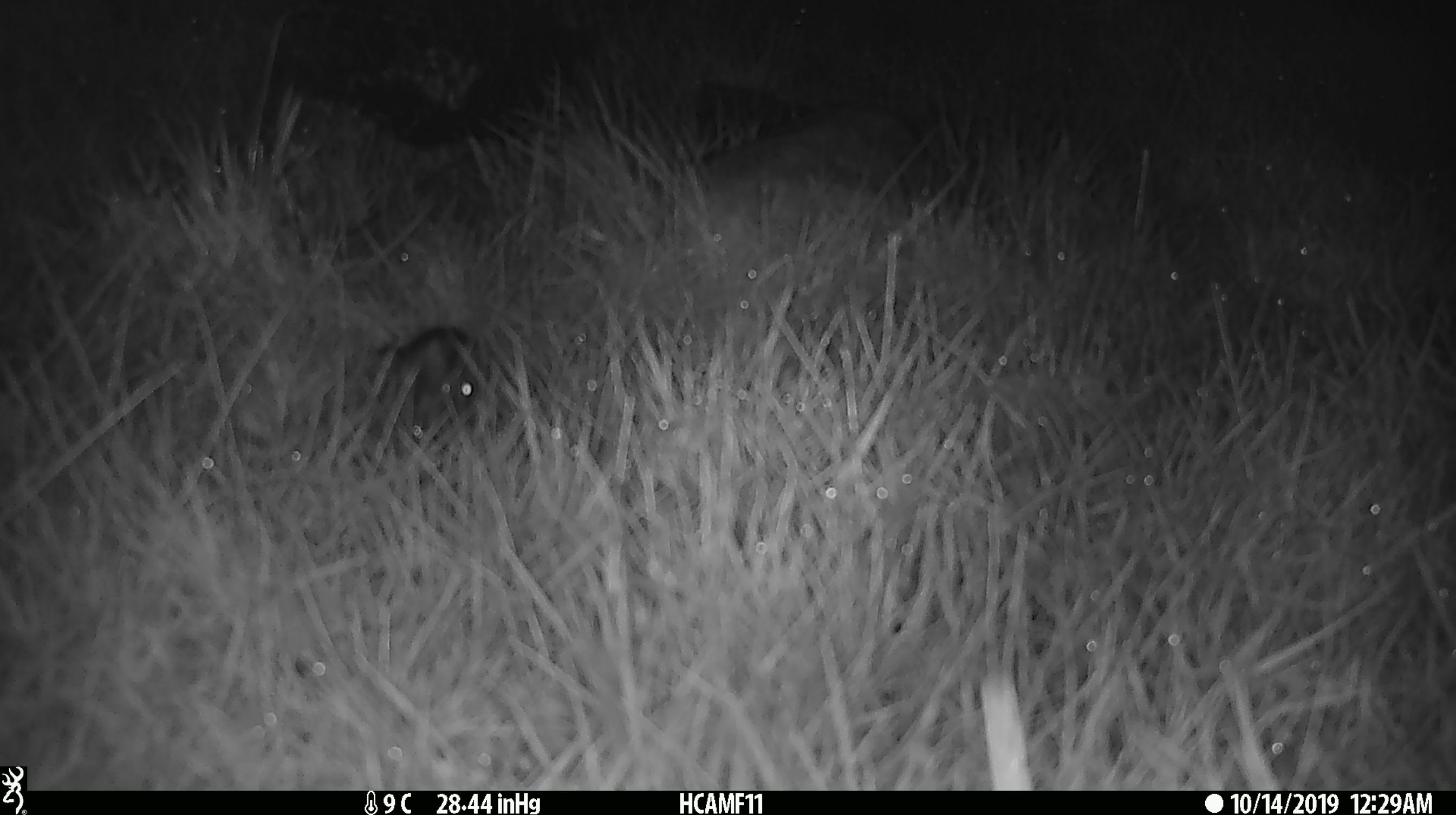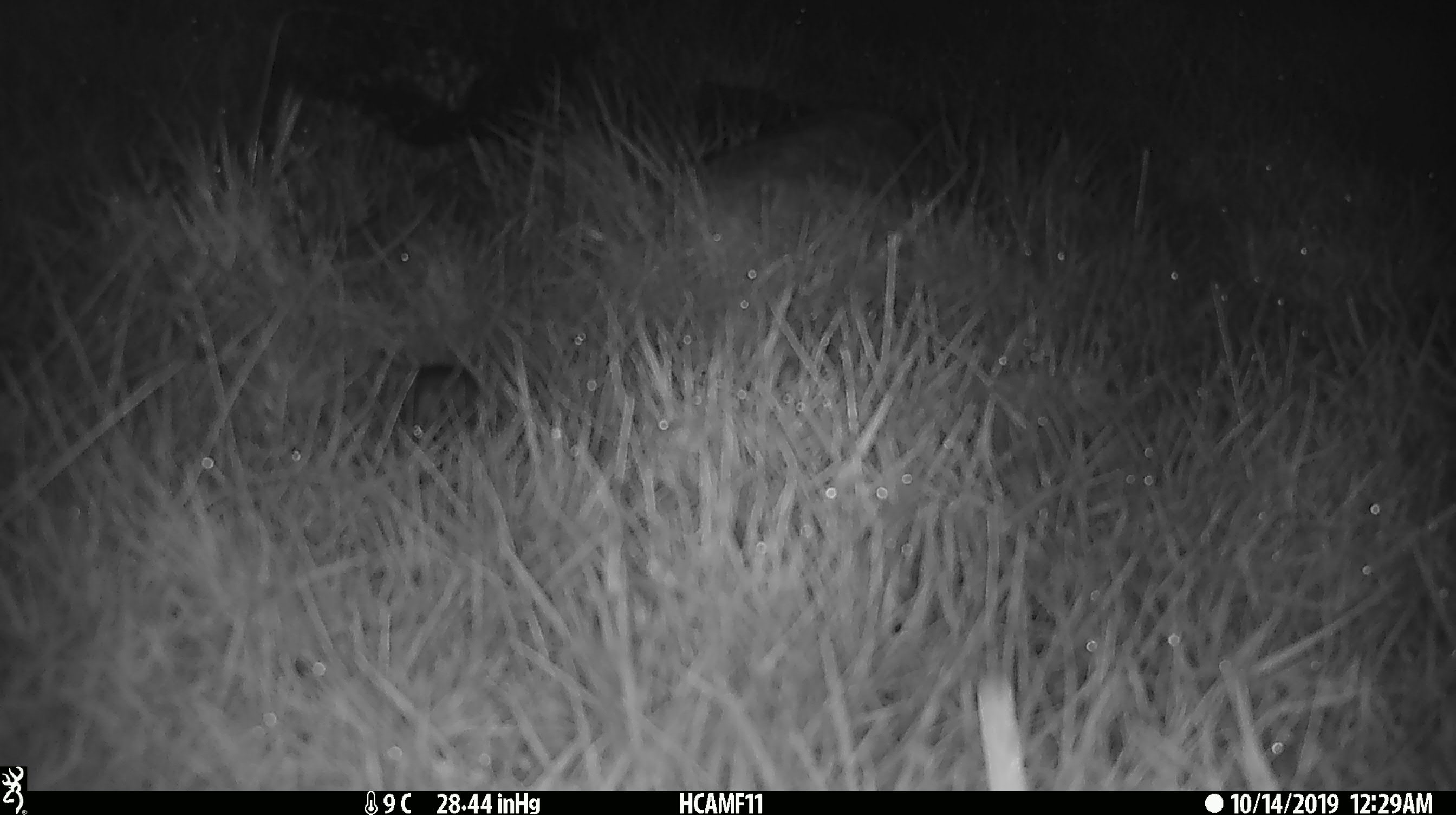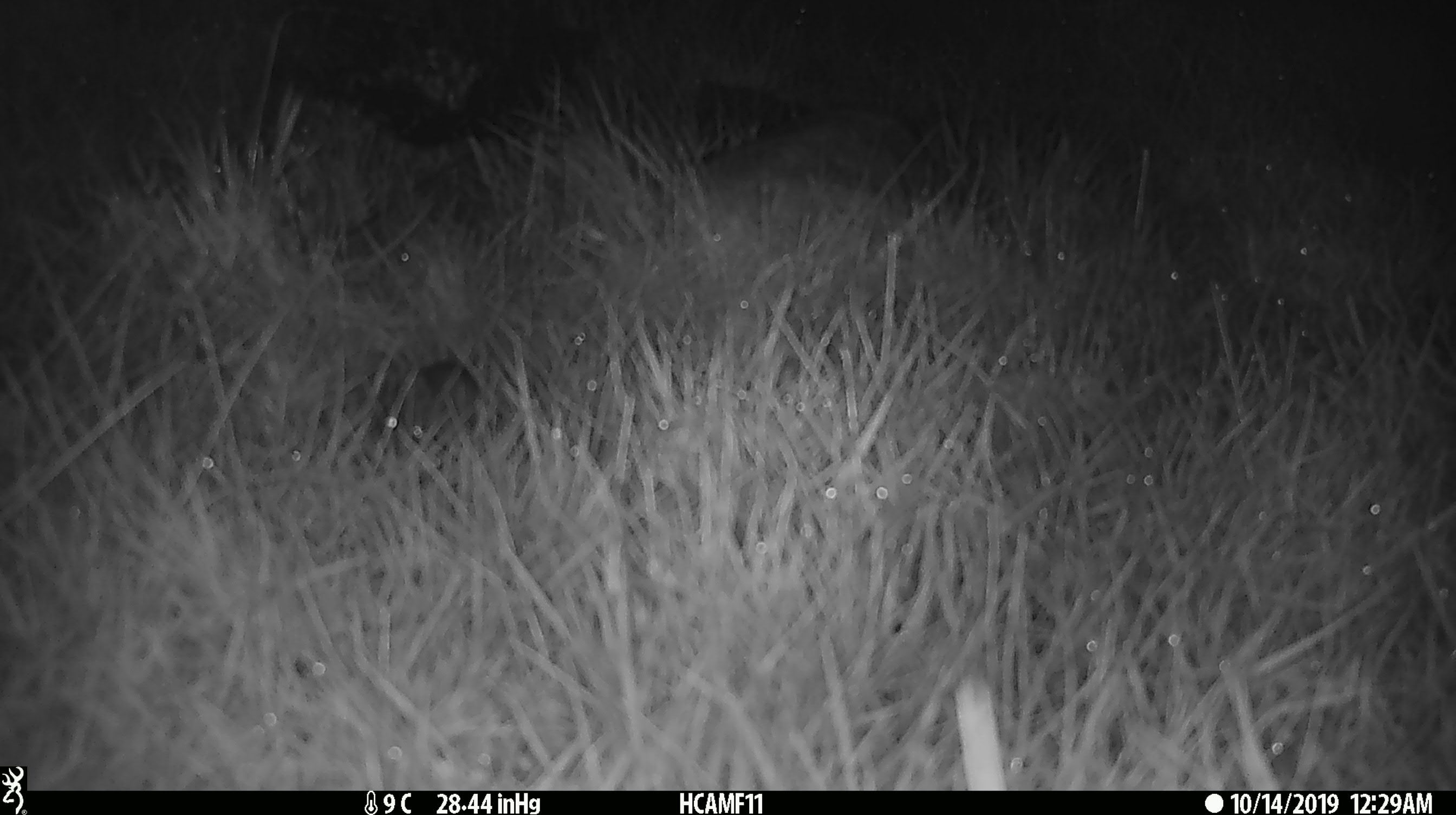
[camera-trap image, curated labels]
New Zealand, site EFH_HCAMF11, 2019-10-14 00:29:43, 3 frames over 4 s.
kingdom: Animalia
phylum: Chordata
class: Mammalia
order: Rodentia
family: Muridae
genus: Mus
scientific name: Mus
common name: mouse